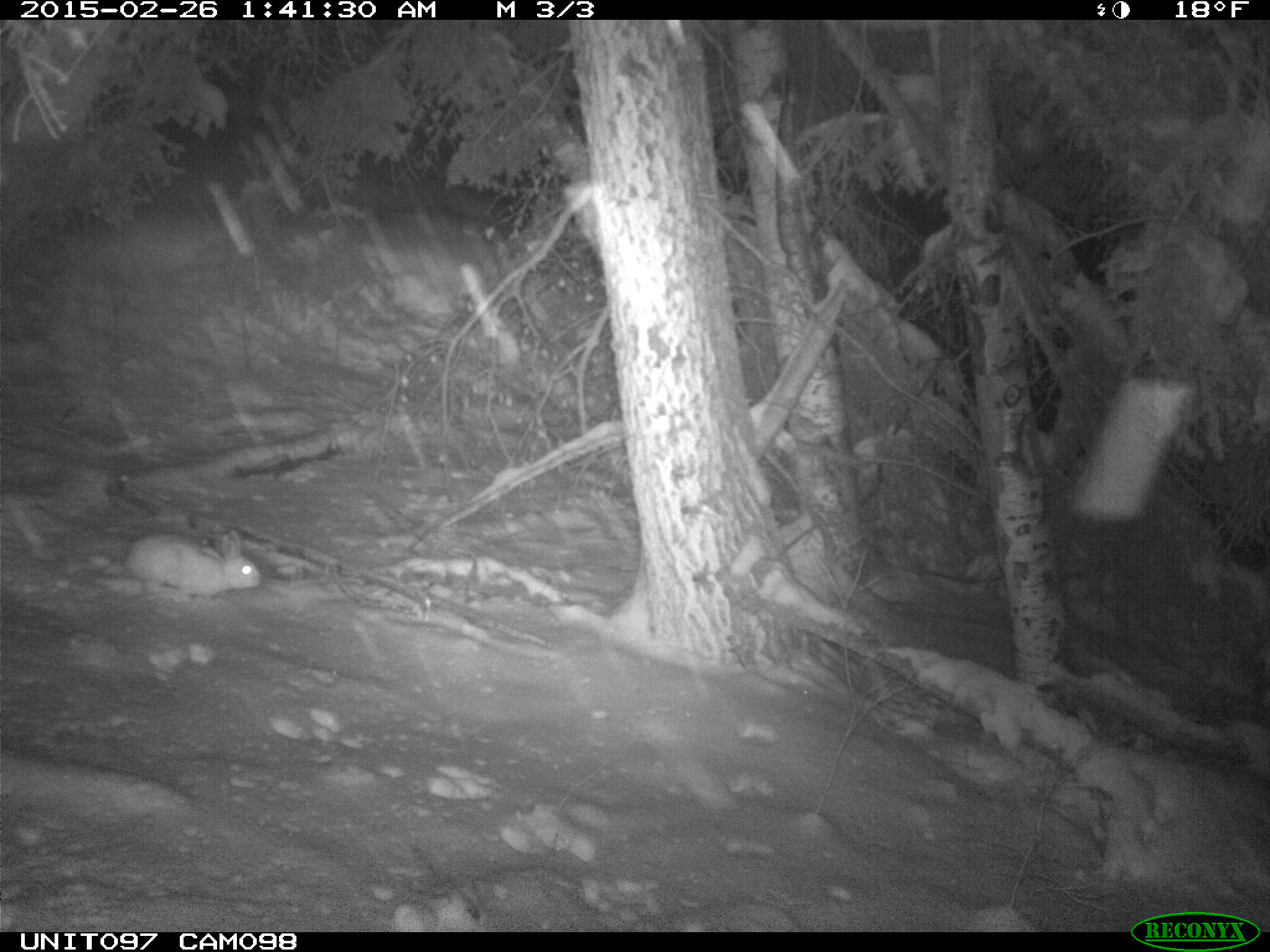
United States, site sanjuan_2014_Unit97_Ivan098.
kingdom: Animalia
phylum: Chordata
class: Mammalia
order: Lagomorpha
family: Leporidae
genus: Lepus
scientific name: Lepus americanus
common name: snowshoe hare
Lepus americanus (snowshoe hare).